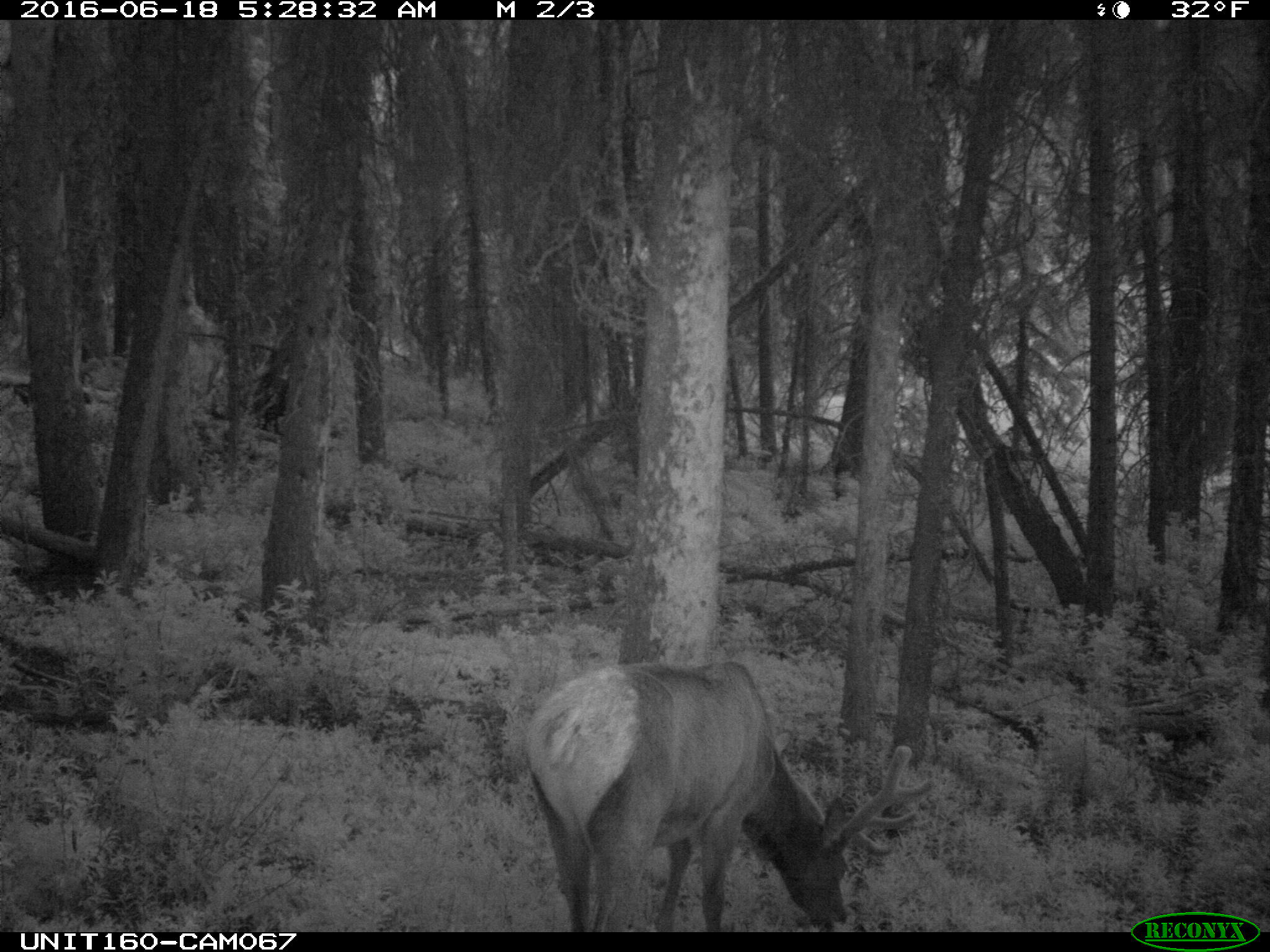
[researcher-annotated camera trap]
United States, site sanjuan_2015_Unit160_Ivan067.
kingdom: Animalia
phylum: Chordata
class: Mammalia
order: Artiodactyla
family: Cervidae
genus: Cervus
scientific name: Cervus elaphus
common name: red deer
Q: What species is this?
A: Cervus elaphus (red deer).